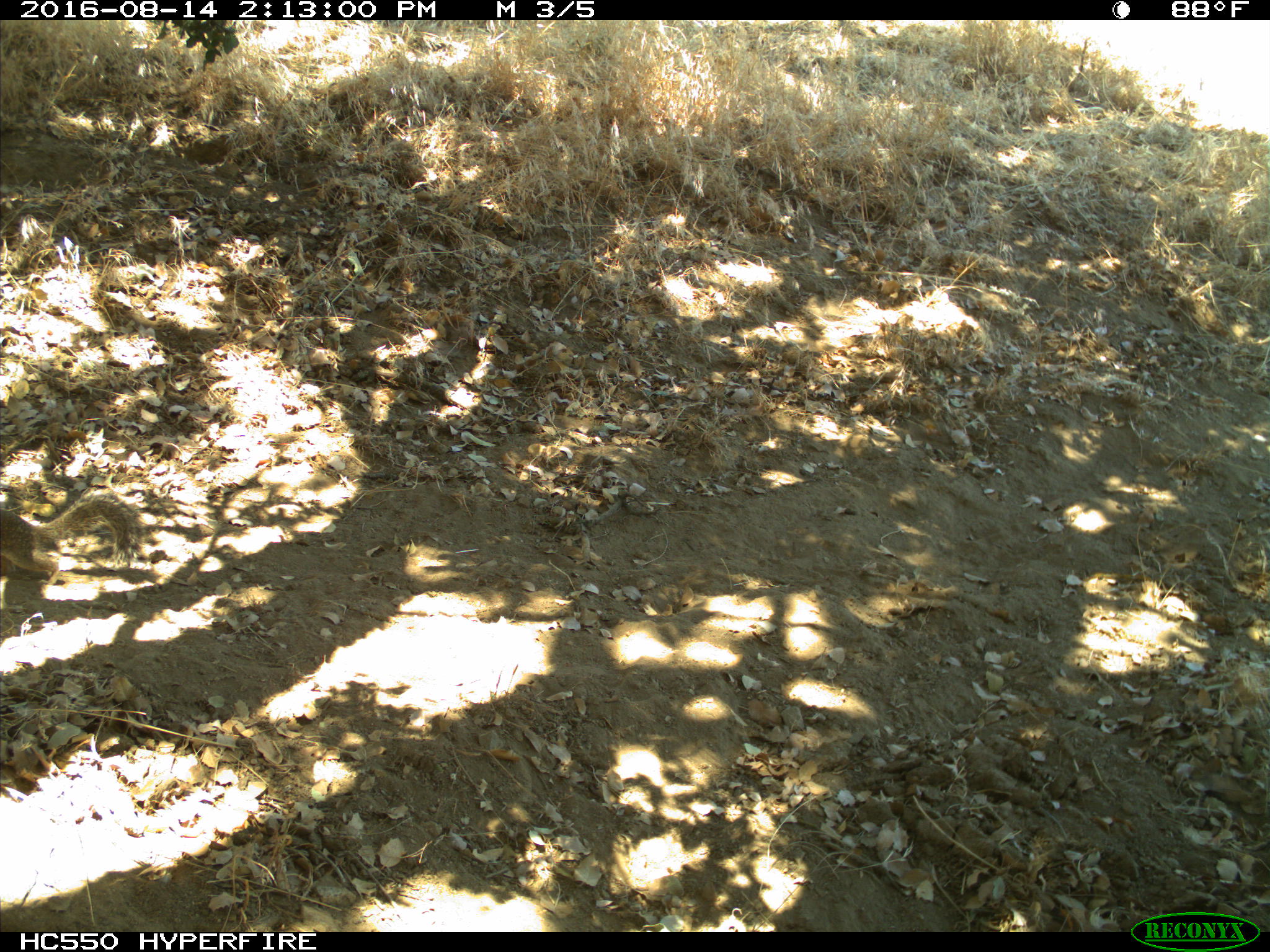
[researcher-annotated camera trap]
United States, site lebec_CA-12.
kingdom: Animalia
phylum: Chordata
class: Mammalia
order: Rodentia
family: Sciuridae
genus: Otospermophilus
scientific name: Otospermophilus beecheyi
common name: california ground squirrel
Otospermophilus beecheyi (california ground squirrel).